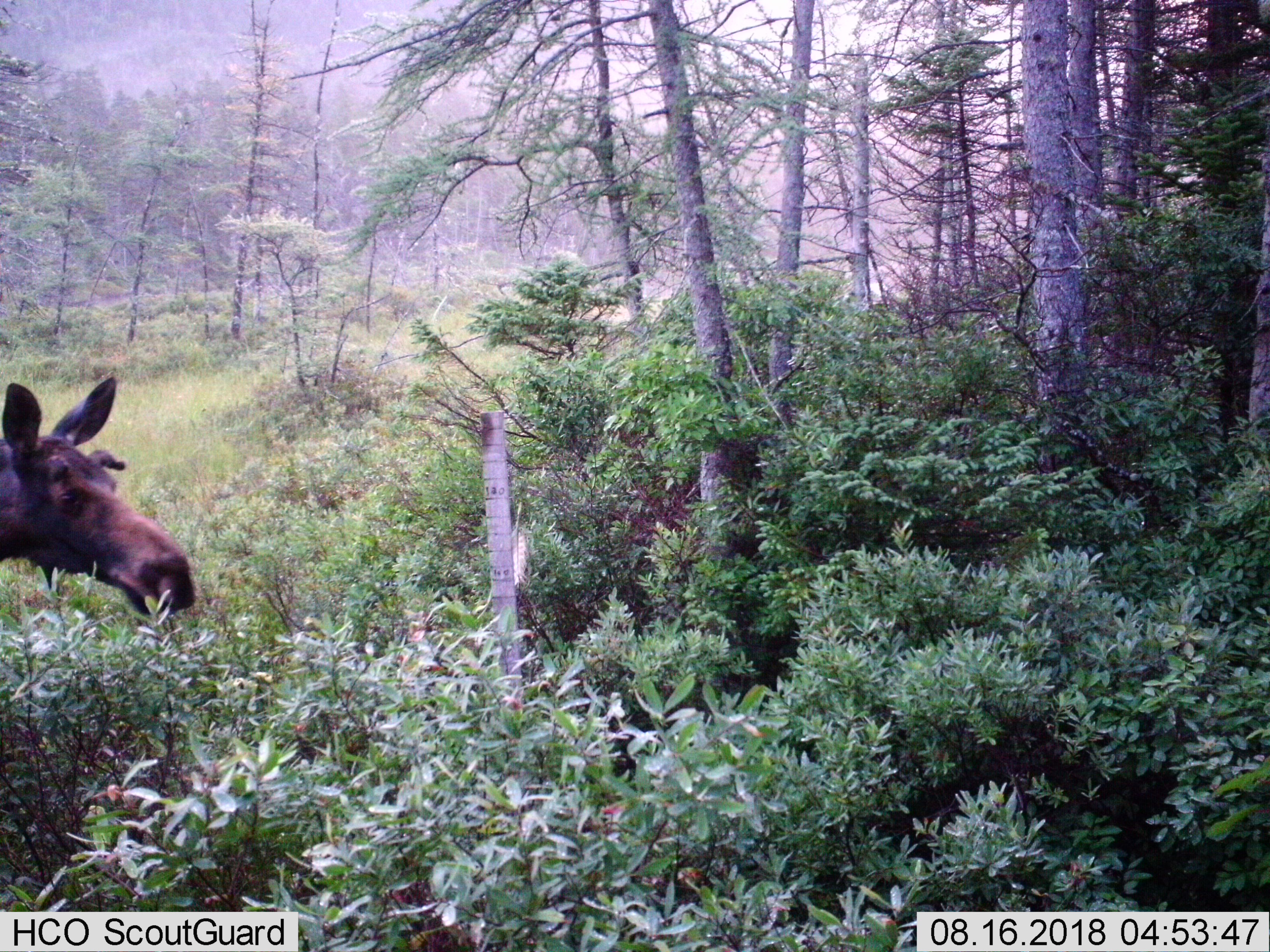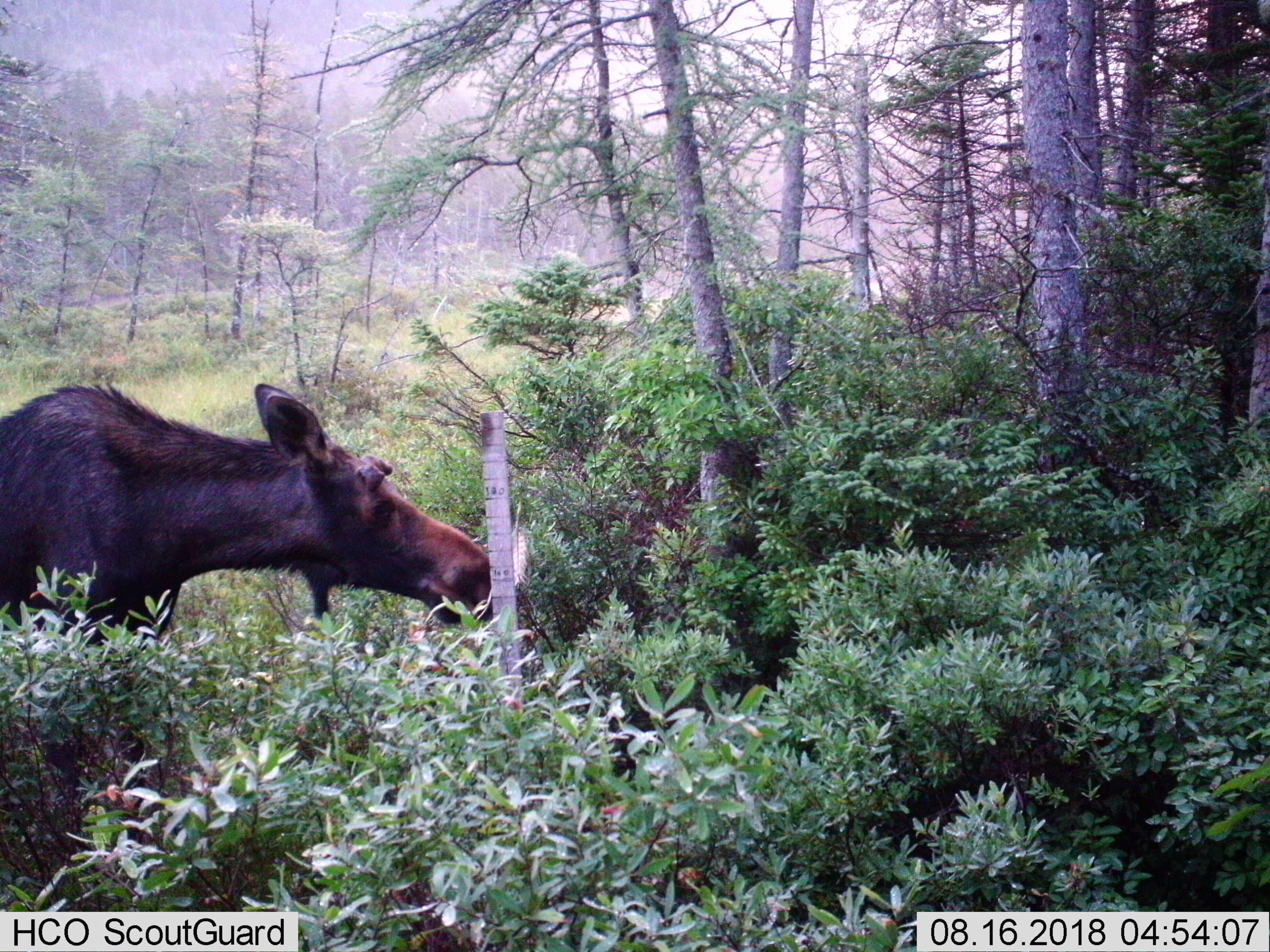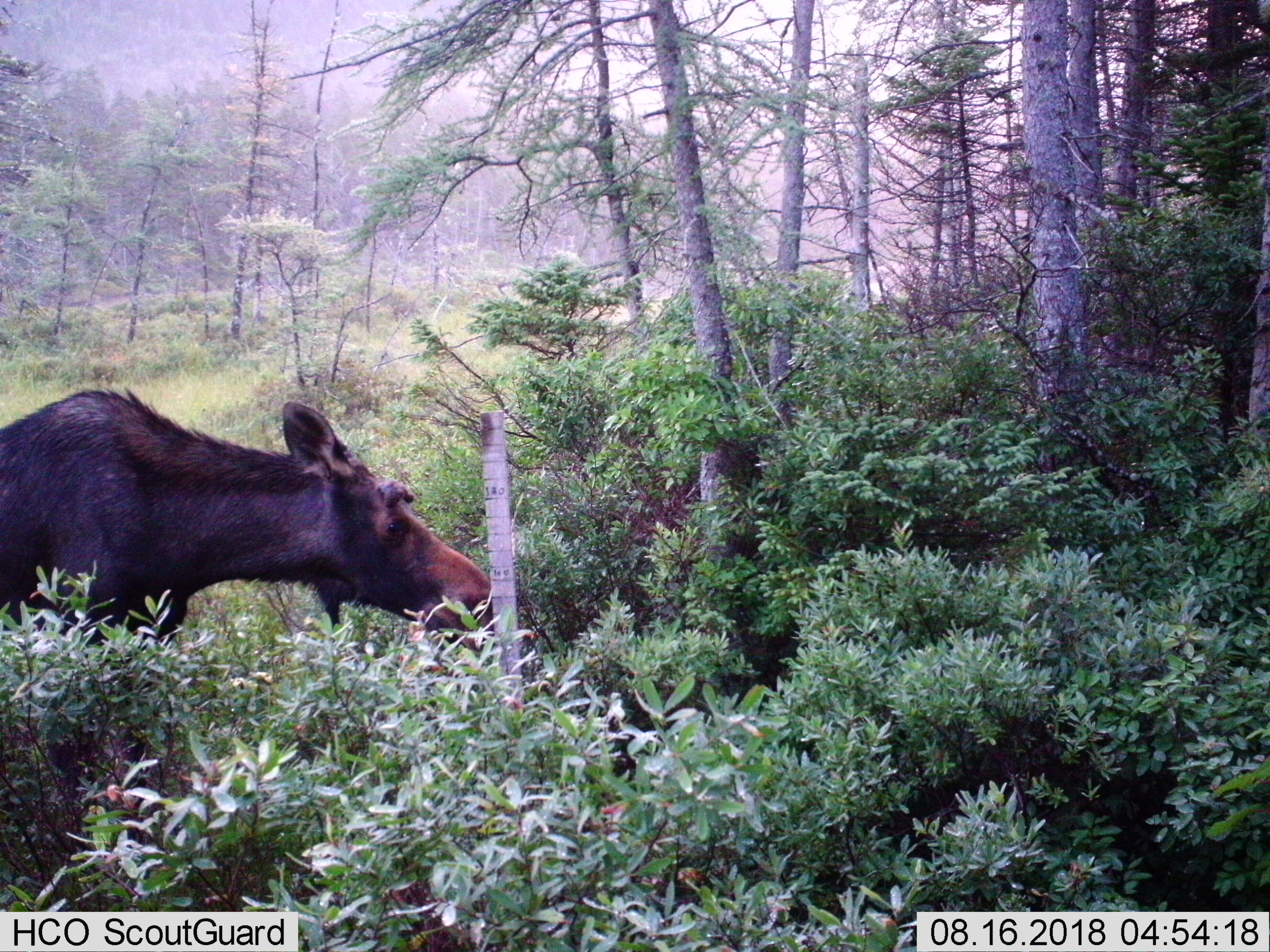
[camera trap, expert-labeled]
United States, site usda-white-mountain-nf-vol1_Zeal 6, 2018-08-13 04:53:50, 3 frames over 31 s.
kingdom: Animalia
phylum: Chordata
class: Mammalia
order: Artiodactyla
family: Cervidae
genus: Alces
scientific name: Alces alces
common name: moose